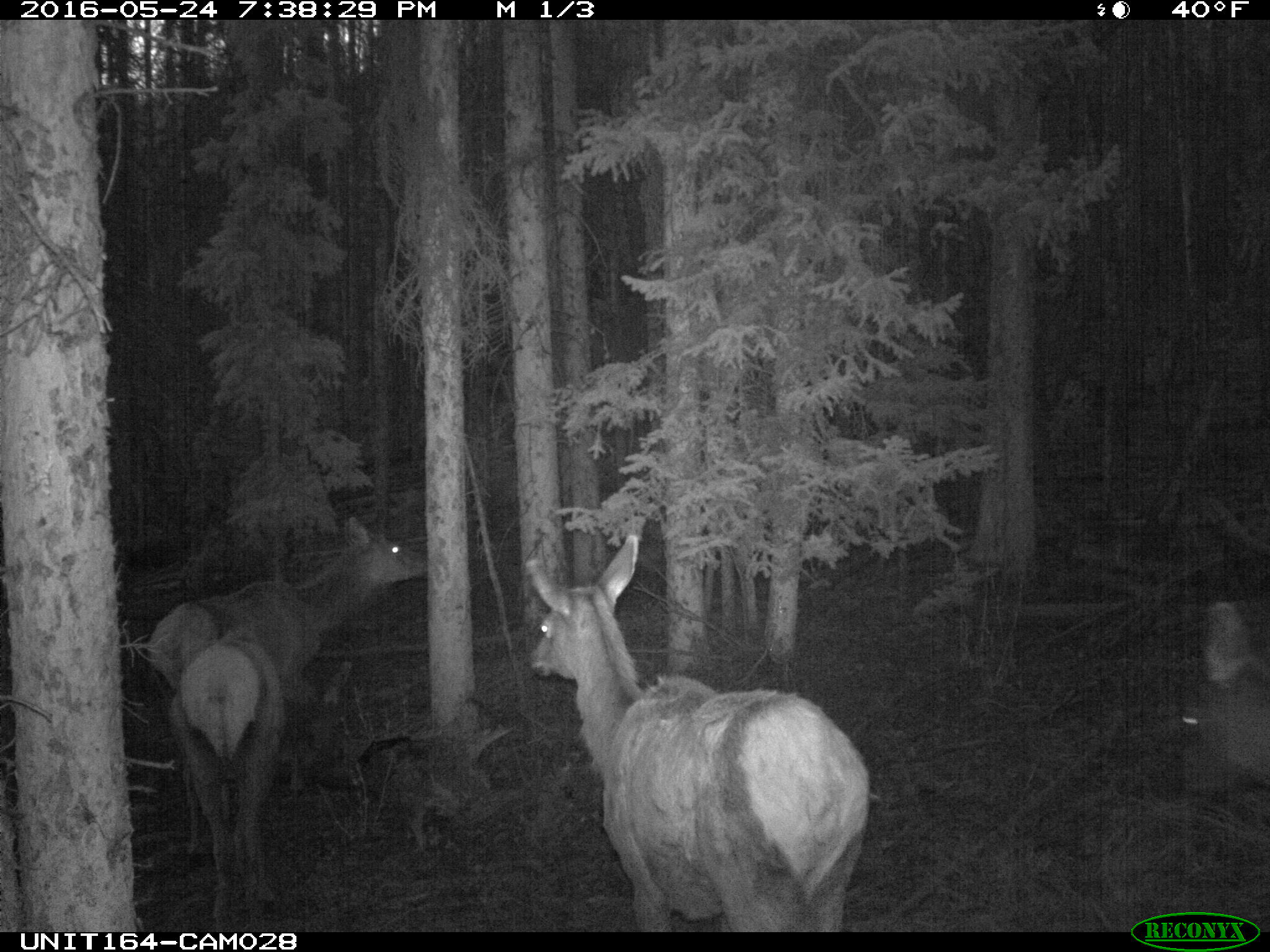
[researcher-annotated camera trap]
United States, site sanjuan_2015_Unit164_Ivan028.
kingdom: Animalia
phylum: Chordata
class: Mammalia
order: Artiodactyla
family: Cervidae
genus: Cervus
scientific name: Cervus elaphus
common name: red deer